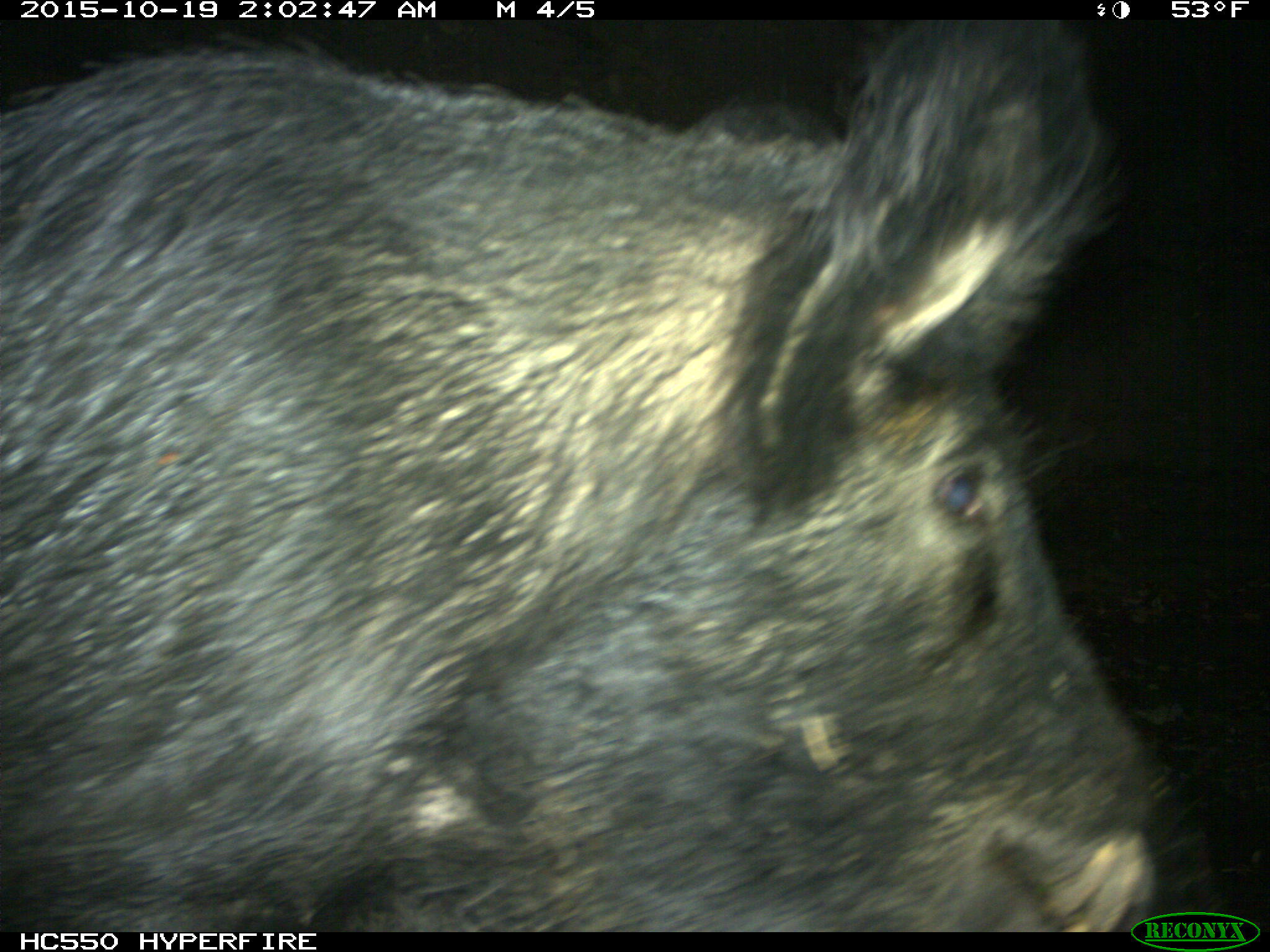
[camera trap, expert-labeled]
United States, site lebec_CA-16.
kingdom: Animalia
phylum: Chordata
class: Mammalia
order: Artiodactyla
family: Suidae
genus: Sus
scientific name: Sus scrofa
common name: wild boar